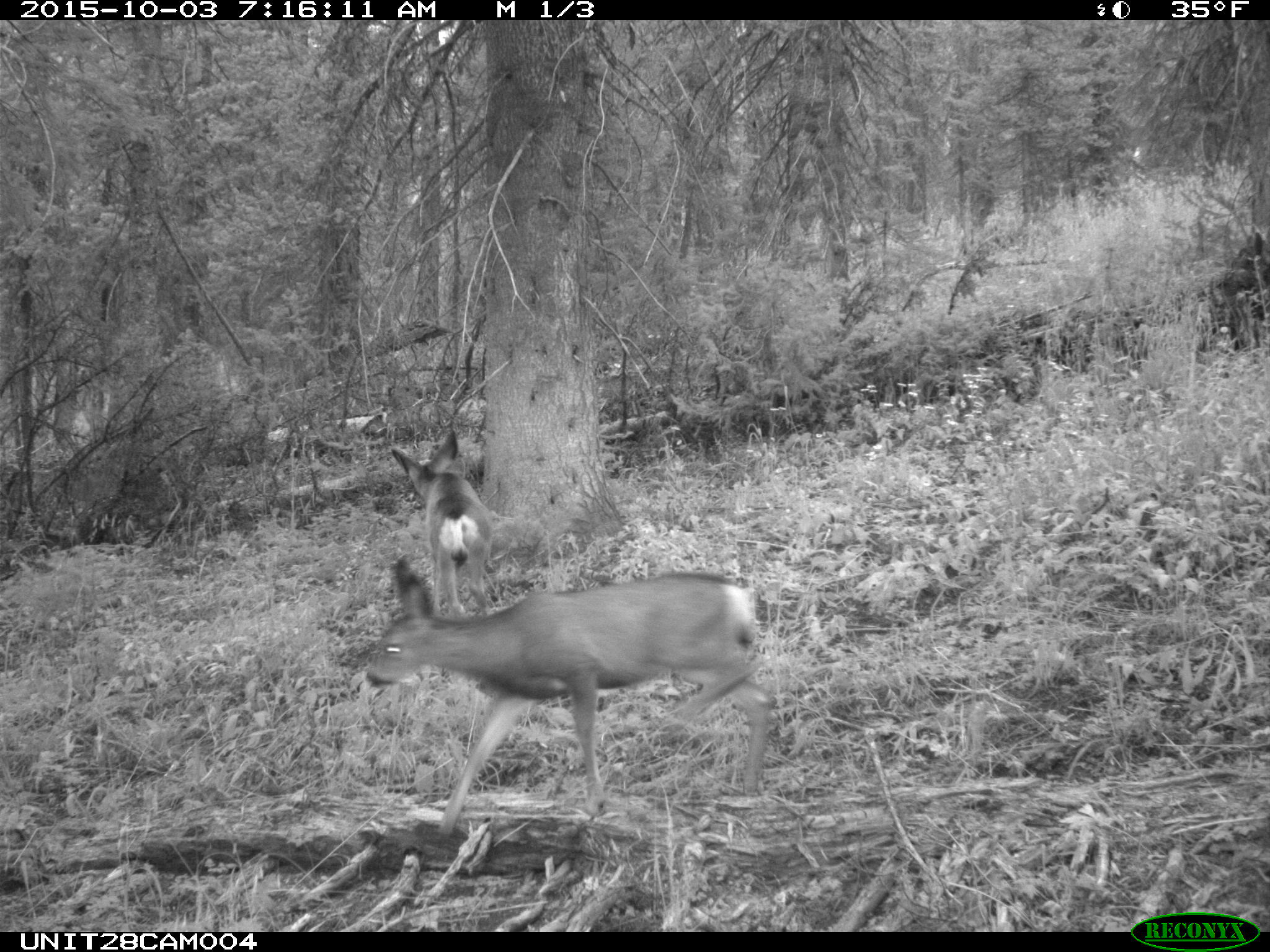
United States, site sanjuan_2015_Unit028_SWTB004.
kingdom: Animalia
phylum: Chordata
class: Mammalia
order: Artiodactyla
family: Cervidae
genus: Odocoileus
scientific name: Odocoileus hemionus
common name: mule deer